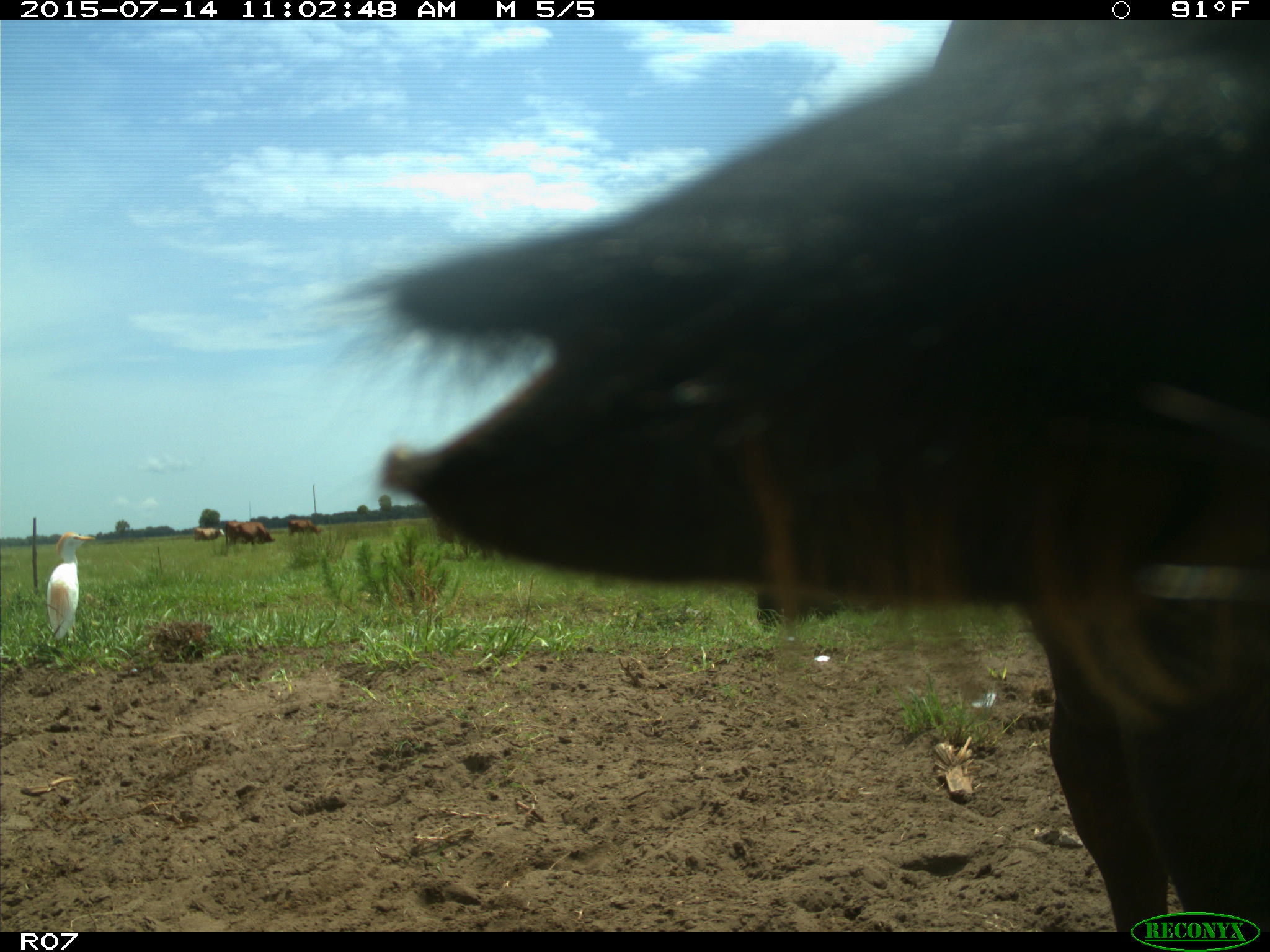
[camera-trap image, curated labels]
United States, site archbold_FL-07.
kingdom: Animalia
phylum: Chordata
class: Mammalia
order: Artiodactyla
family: Bovidae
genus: Bos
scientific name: Bos taurus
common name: domestic cow